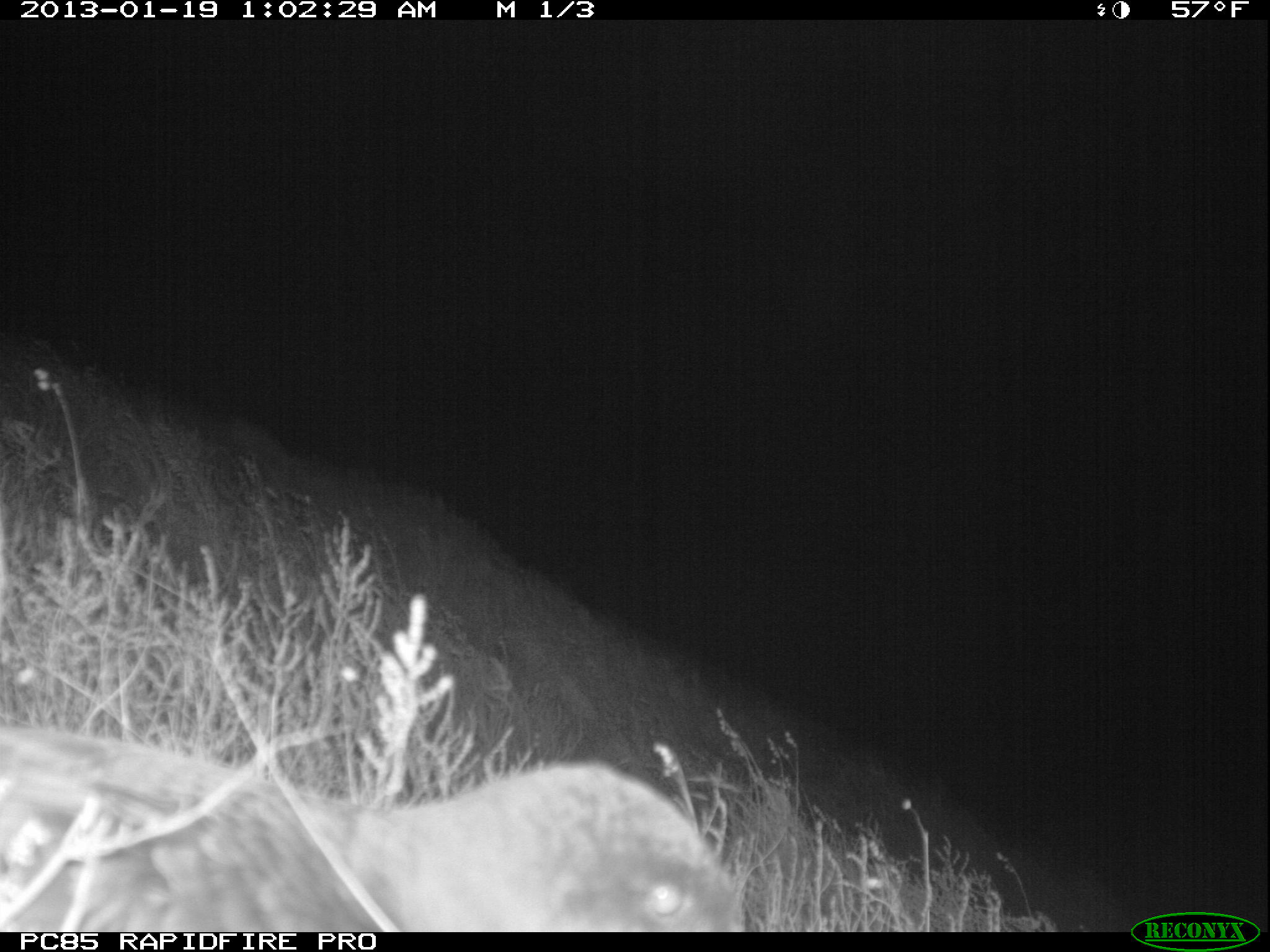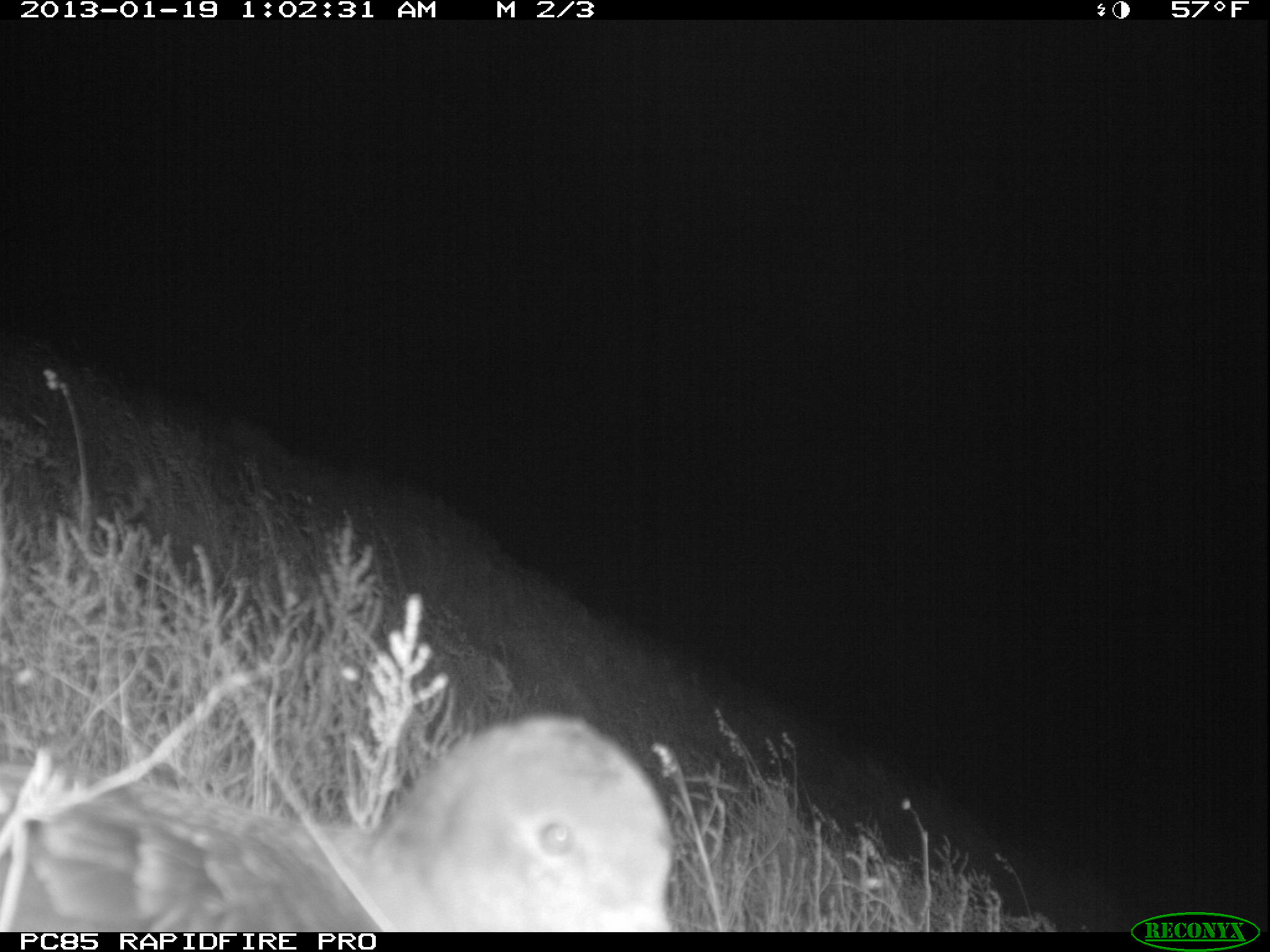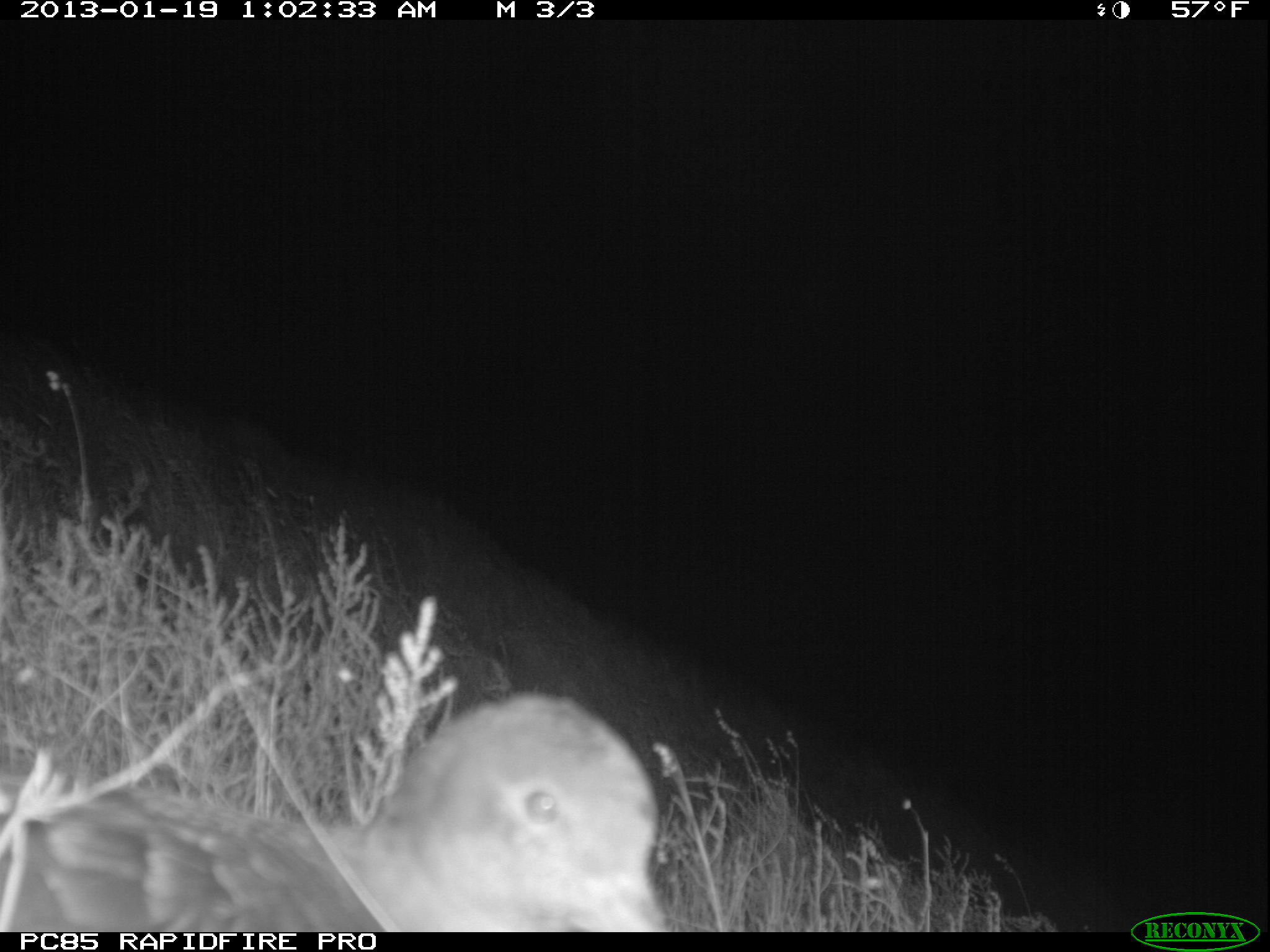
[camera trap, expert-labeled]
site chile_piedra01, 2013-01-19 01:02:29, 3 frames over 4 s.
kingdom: Animalia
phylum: Chordata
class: Aves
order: Procellariiformes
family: Procellariidae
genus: Calonectris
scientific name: Calonectris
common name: shearwater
Shearwater (Calonectris).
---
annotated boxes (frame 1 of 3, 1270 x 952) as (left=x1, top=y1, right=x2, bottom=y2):
shearwater: (left=0, top=712, right=743, bottom=933)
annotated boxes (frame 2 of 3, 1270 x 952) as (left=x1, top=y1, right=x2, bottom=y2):
shearwater: (left=0, top=715, right=681, bottom=933)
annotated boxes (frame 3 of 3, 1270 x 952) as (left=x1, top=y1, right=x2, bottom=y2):
shearwater: (left=0, top=693, right=671, bottom=933)